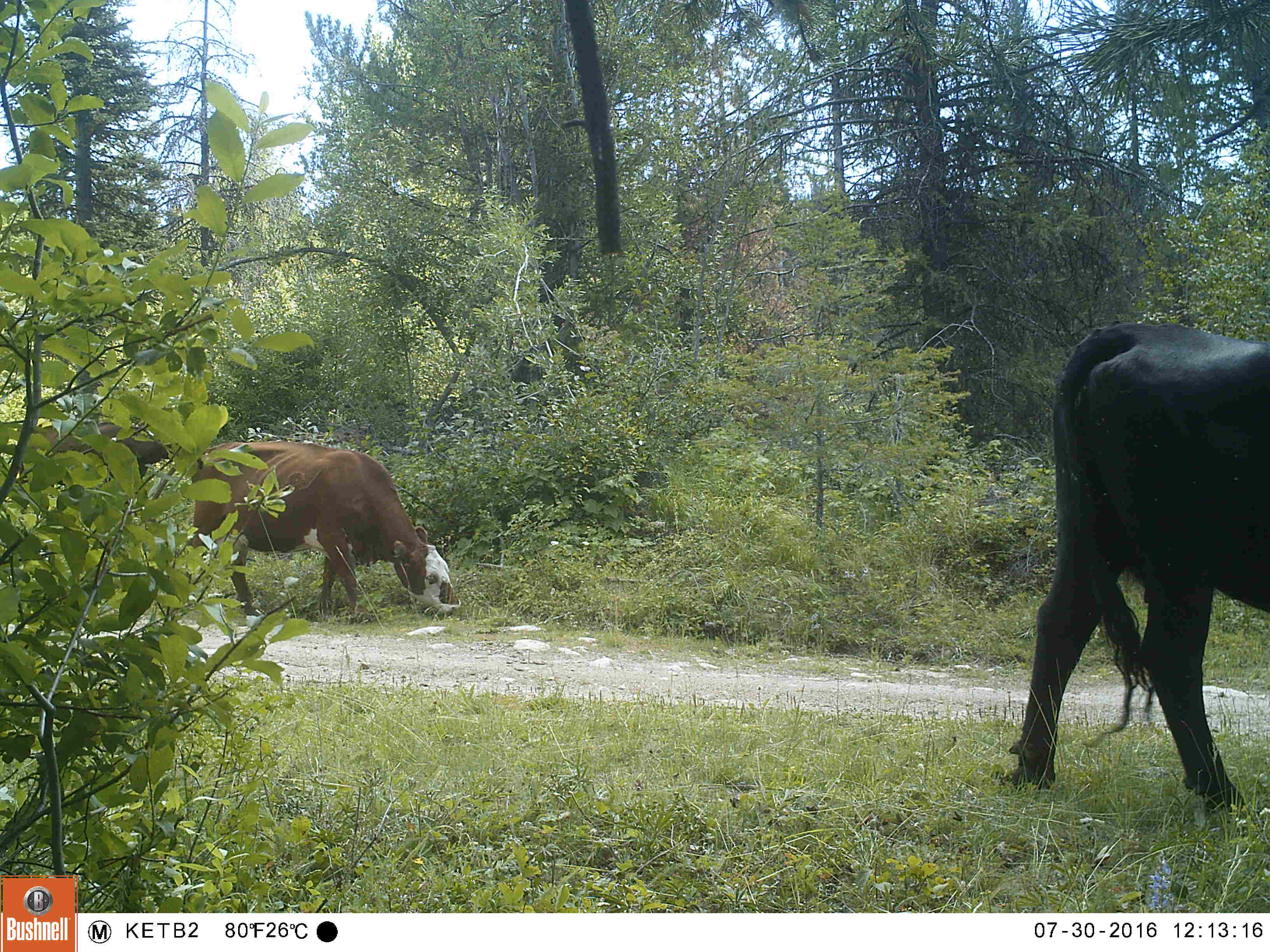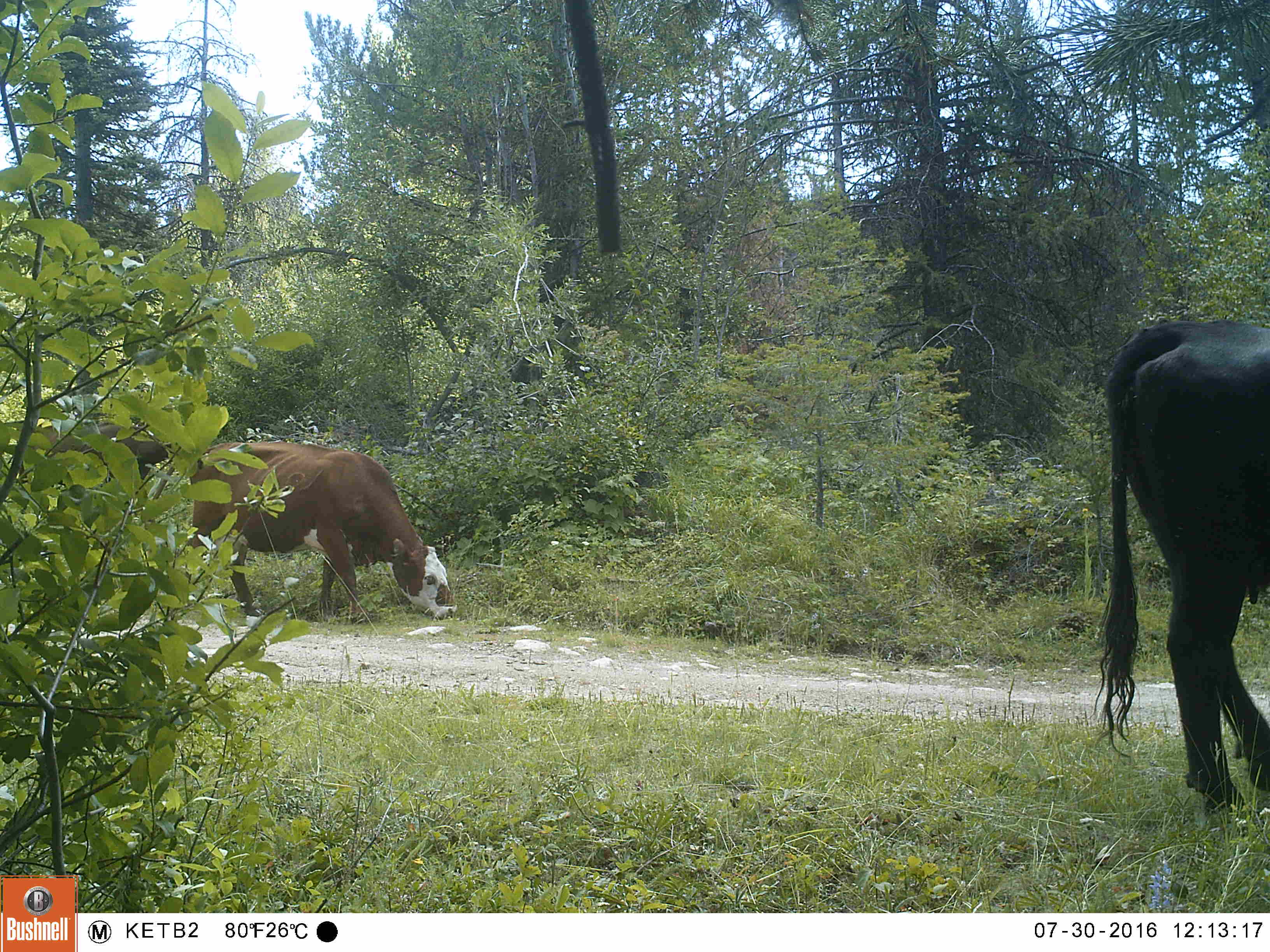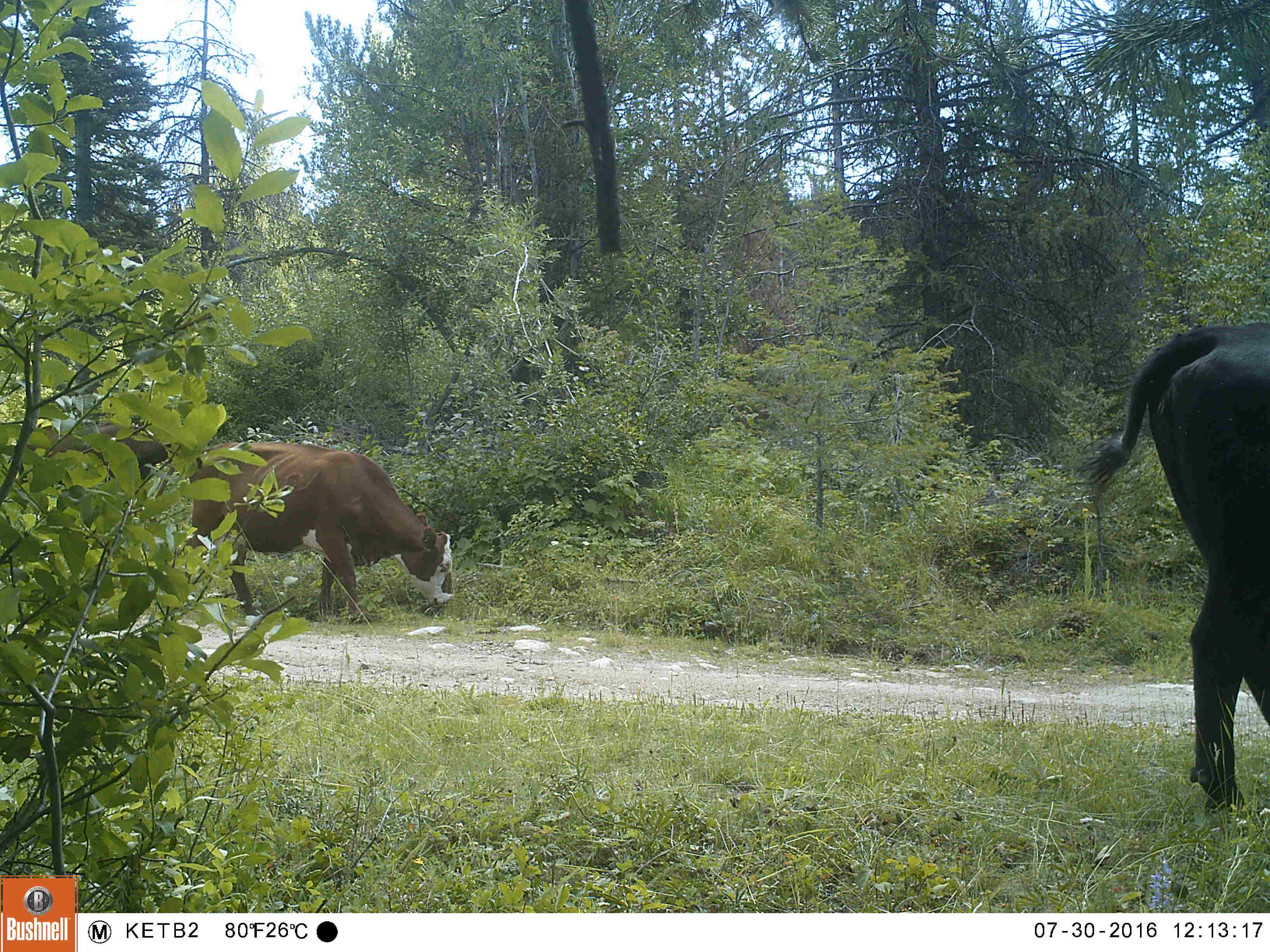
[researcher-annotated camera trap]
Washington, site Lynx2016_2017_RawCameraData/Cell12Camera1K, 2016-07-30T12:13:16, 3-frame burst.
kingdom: Animalia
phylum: Chordata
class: Mammalia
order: Artiodactyla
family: Bovidae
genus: Bos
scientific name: Bos taurus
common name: domestic cattle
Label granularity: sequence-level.